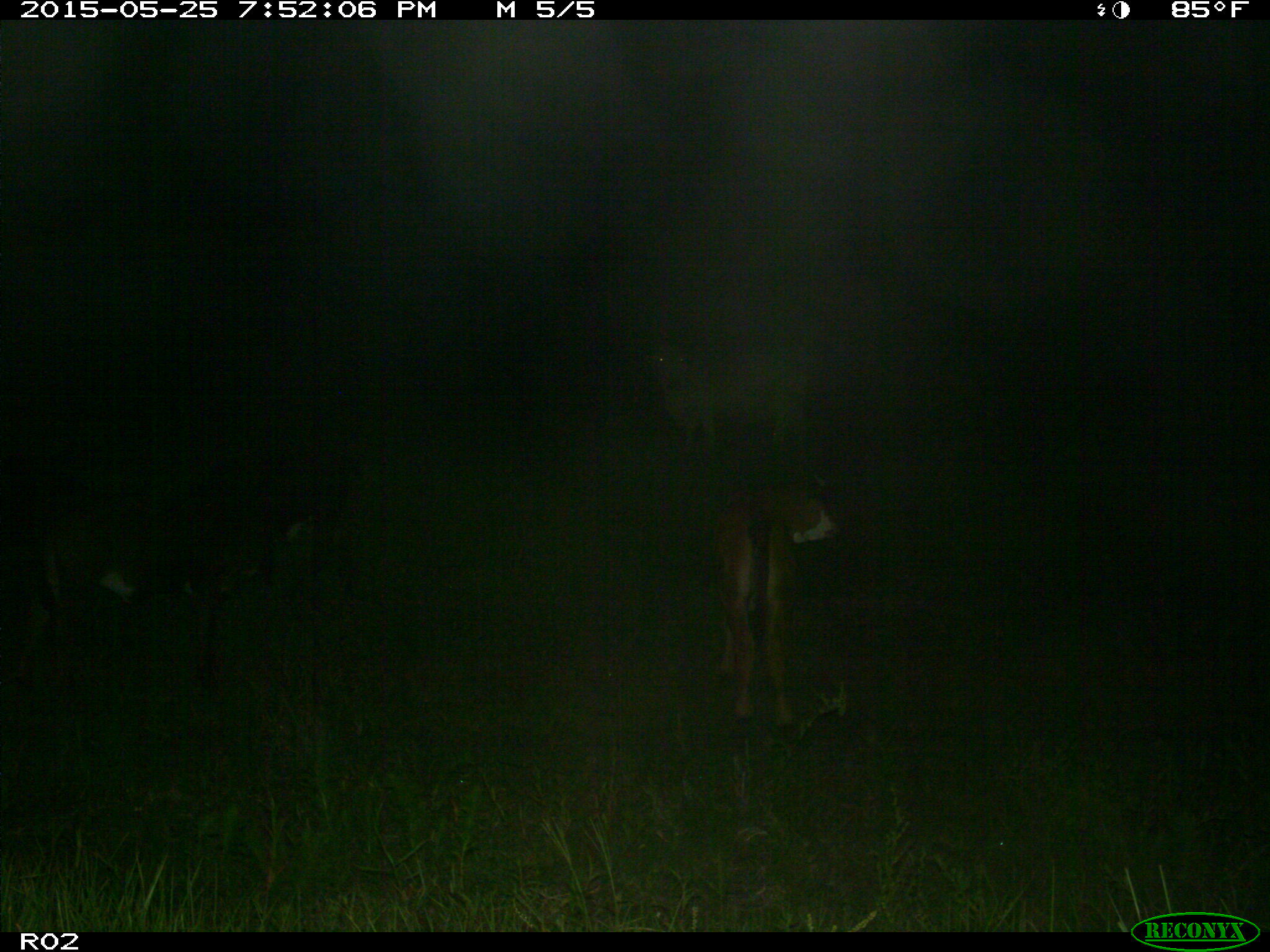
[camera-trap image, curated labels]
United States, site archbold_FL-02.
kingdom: Animalia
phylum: Chordata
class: Mammalia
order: Artiodactyla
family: Bovidae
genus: Bos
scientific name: Bos taurus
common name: domestic cow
Bos taurus (domestic cow).